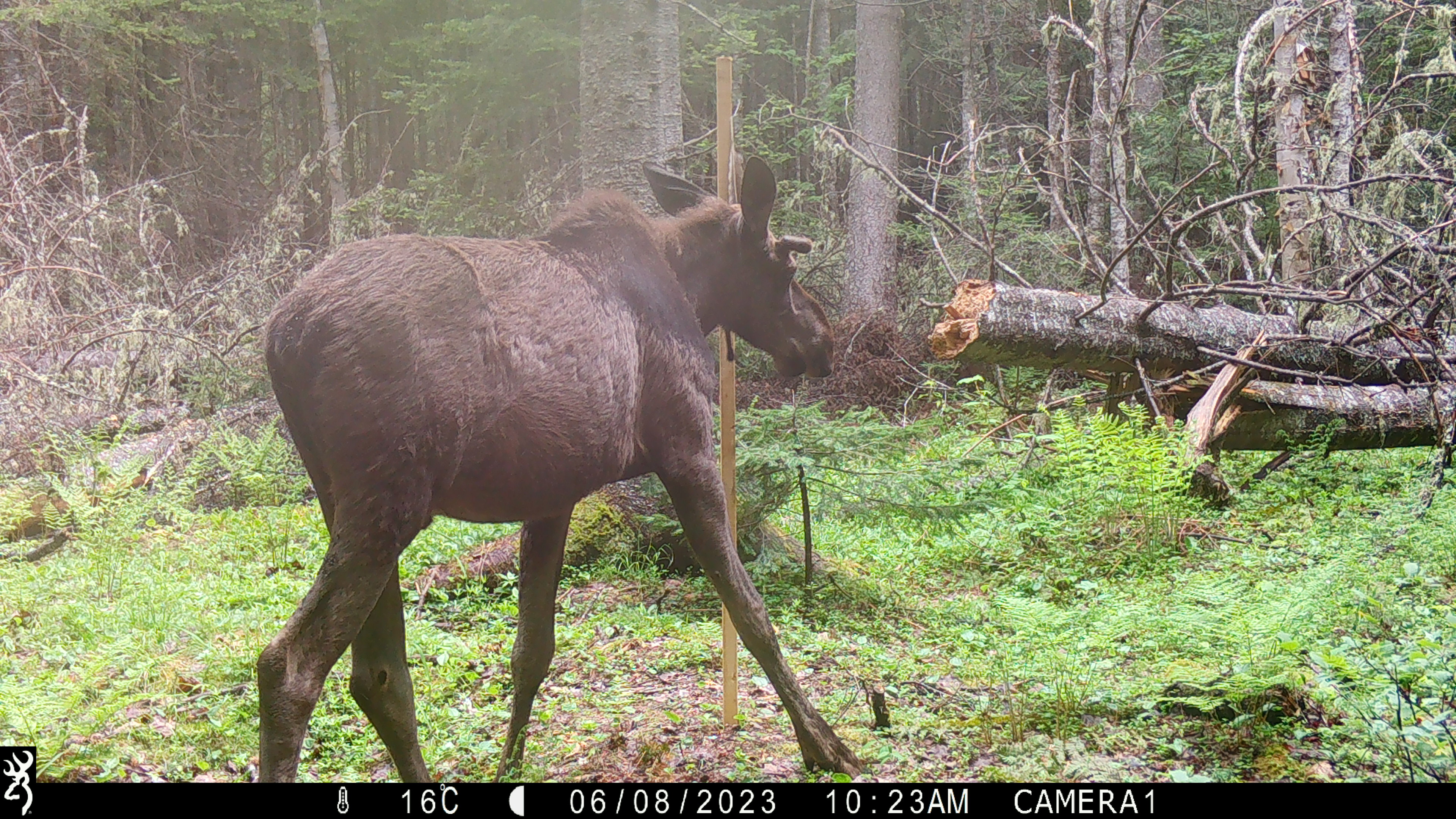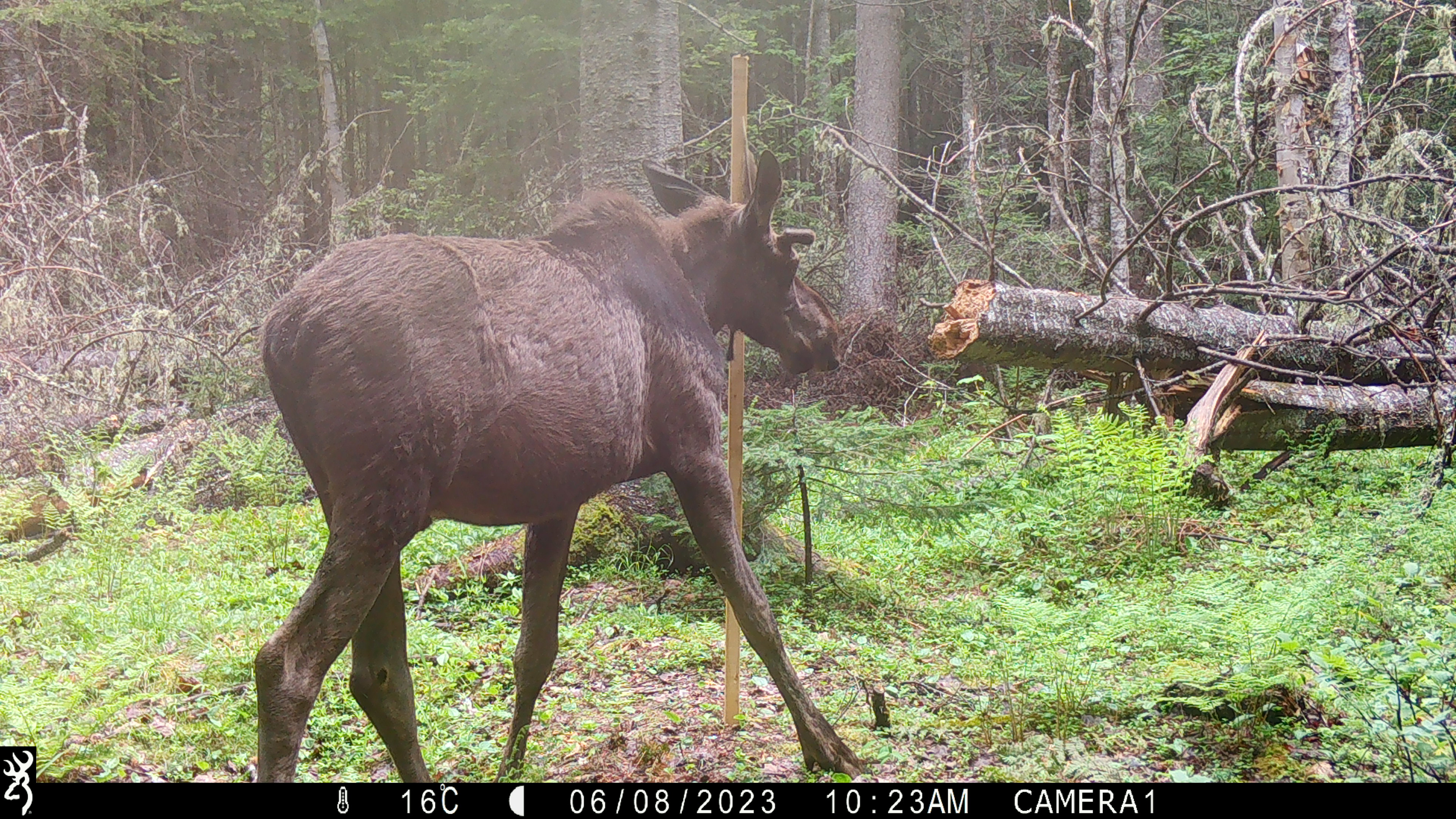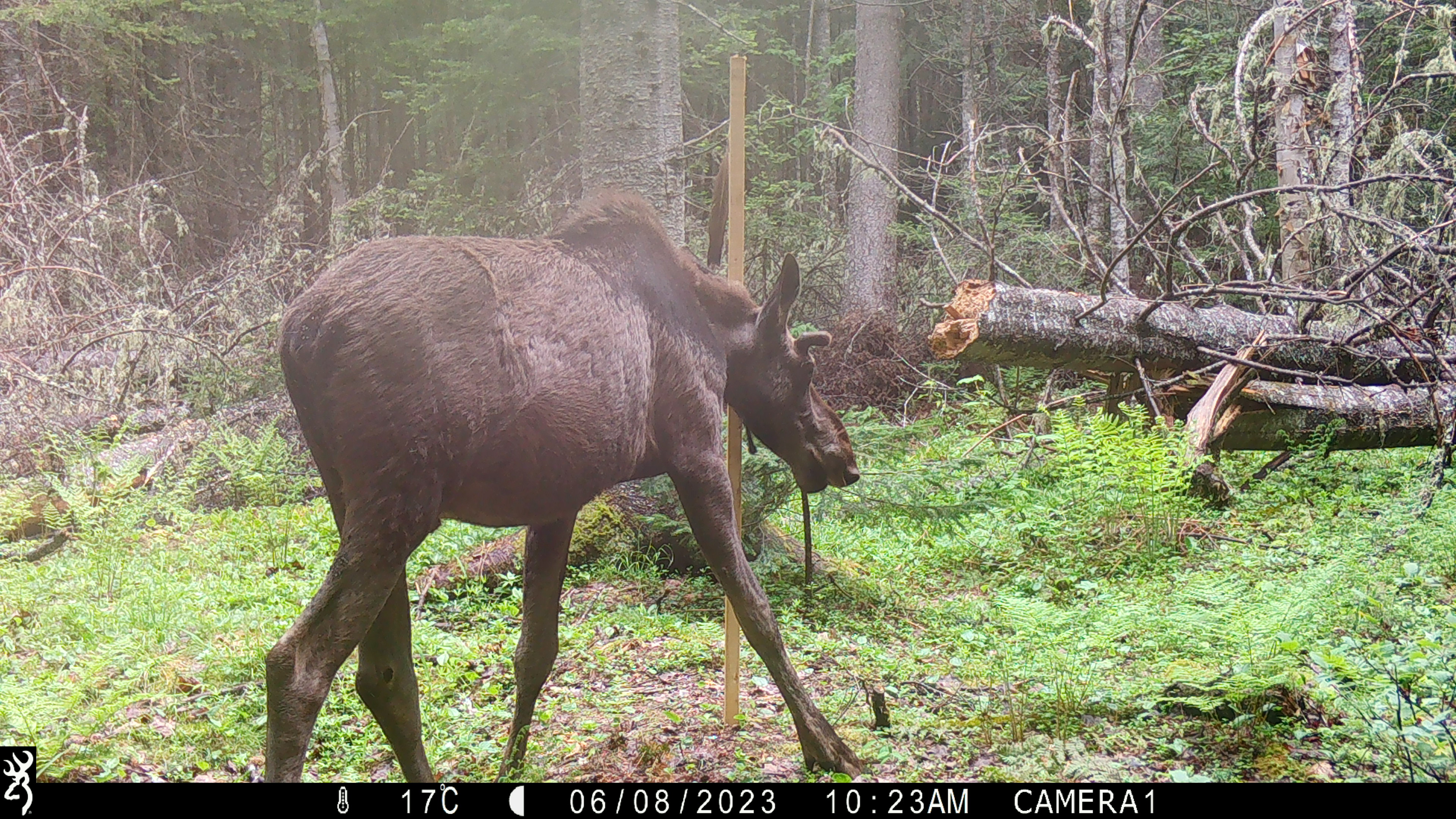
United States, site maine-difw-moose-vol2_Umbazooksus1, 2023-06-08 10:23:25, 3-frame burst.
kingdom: Animalia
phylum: Chordata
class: Mammalia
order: Artiodactyla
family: Cervidae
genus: Alces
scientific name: Alces alces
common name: moose